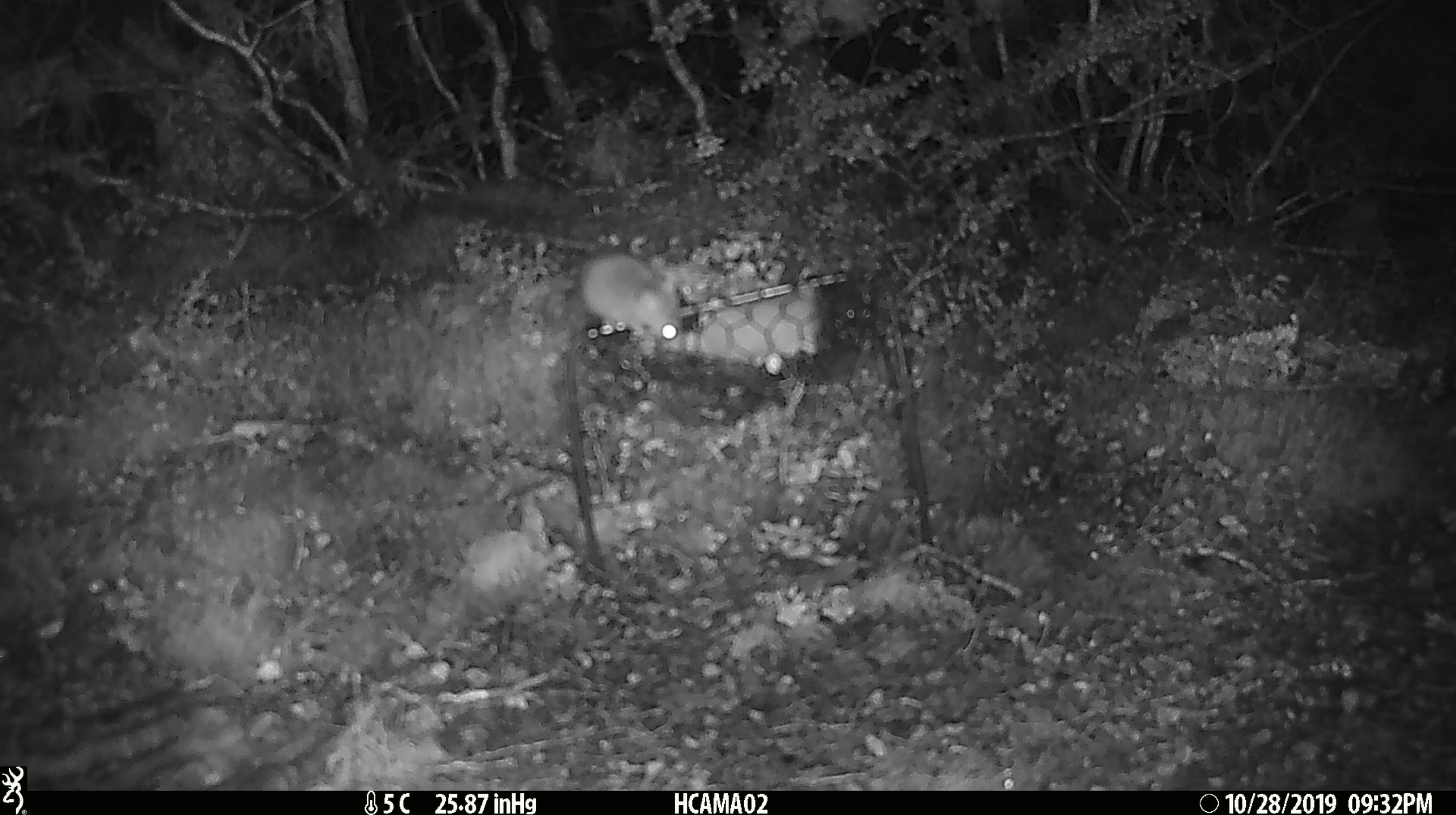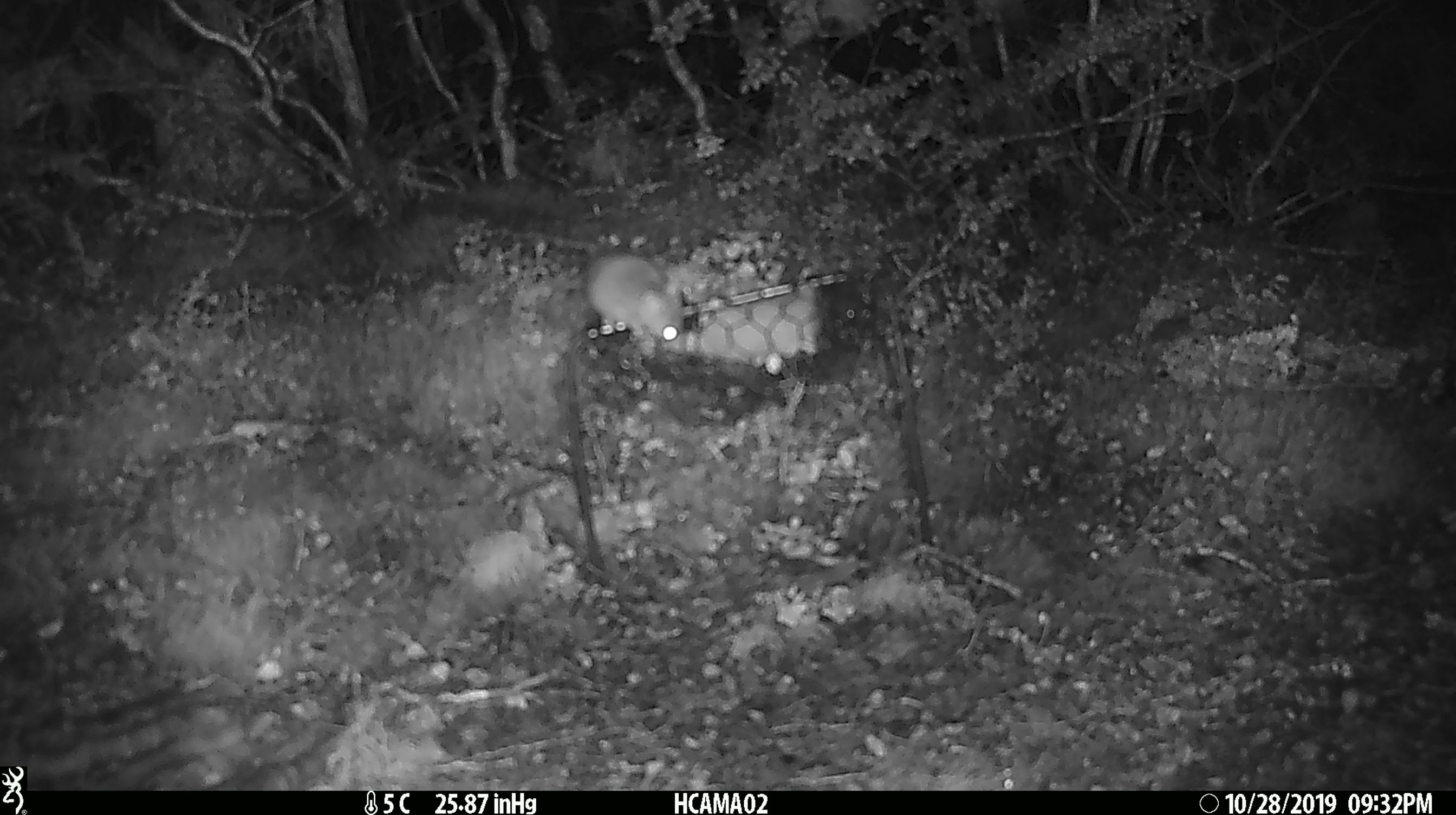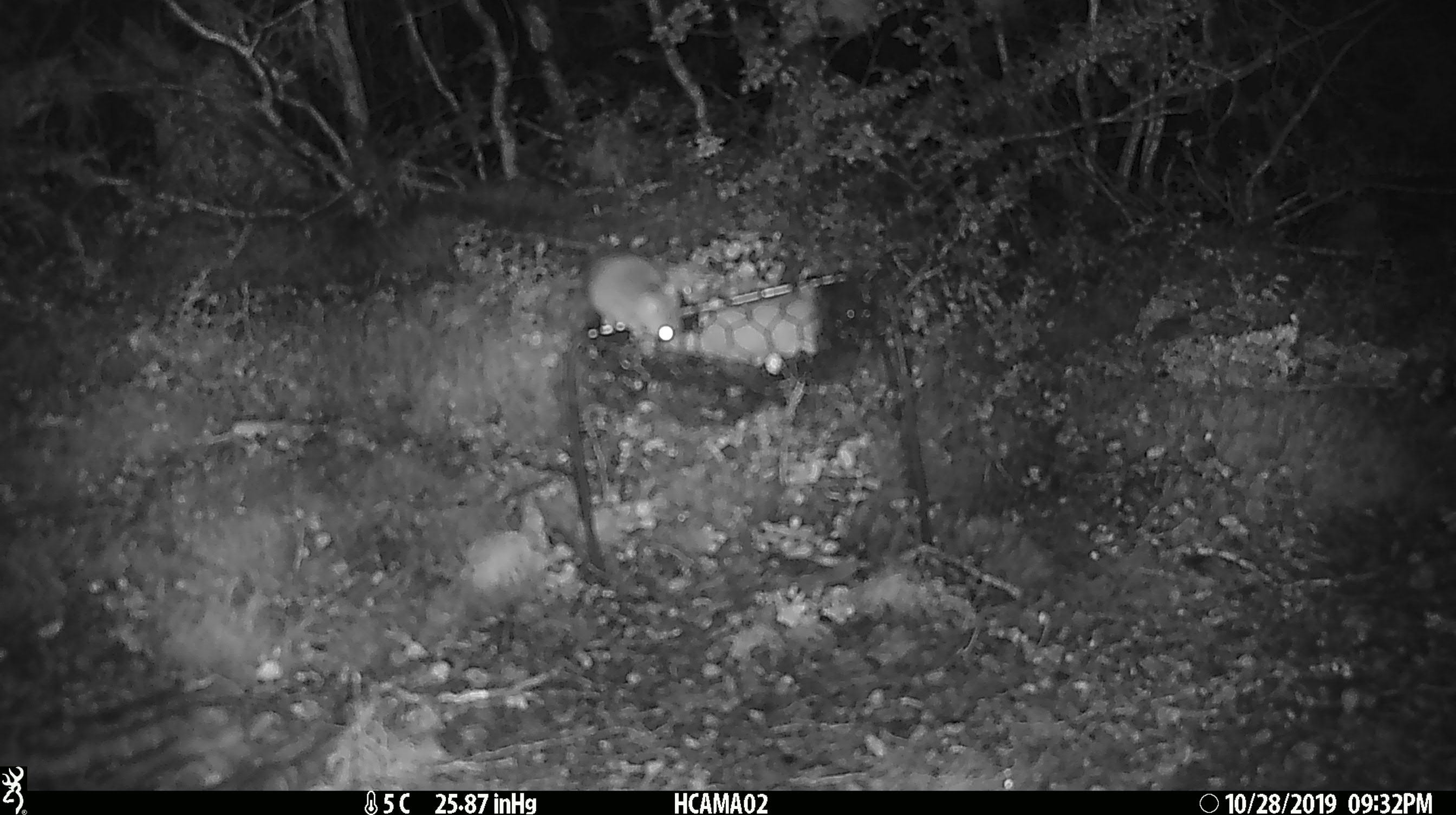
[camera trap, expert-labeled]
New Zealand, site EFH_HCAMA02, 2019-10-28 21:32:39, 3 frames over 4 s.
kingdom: Animalia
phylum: Chordata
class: Mammalia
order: Rodentia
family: Muridae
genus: Mus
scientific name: Mus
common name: mouse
Mouse (Mus).